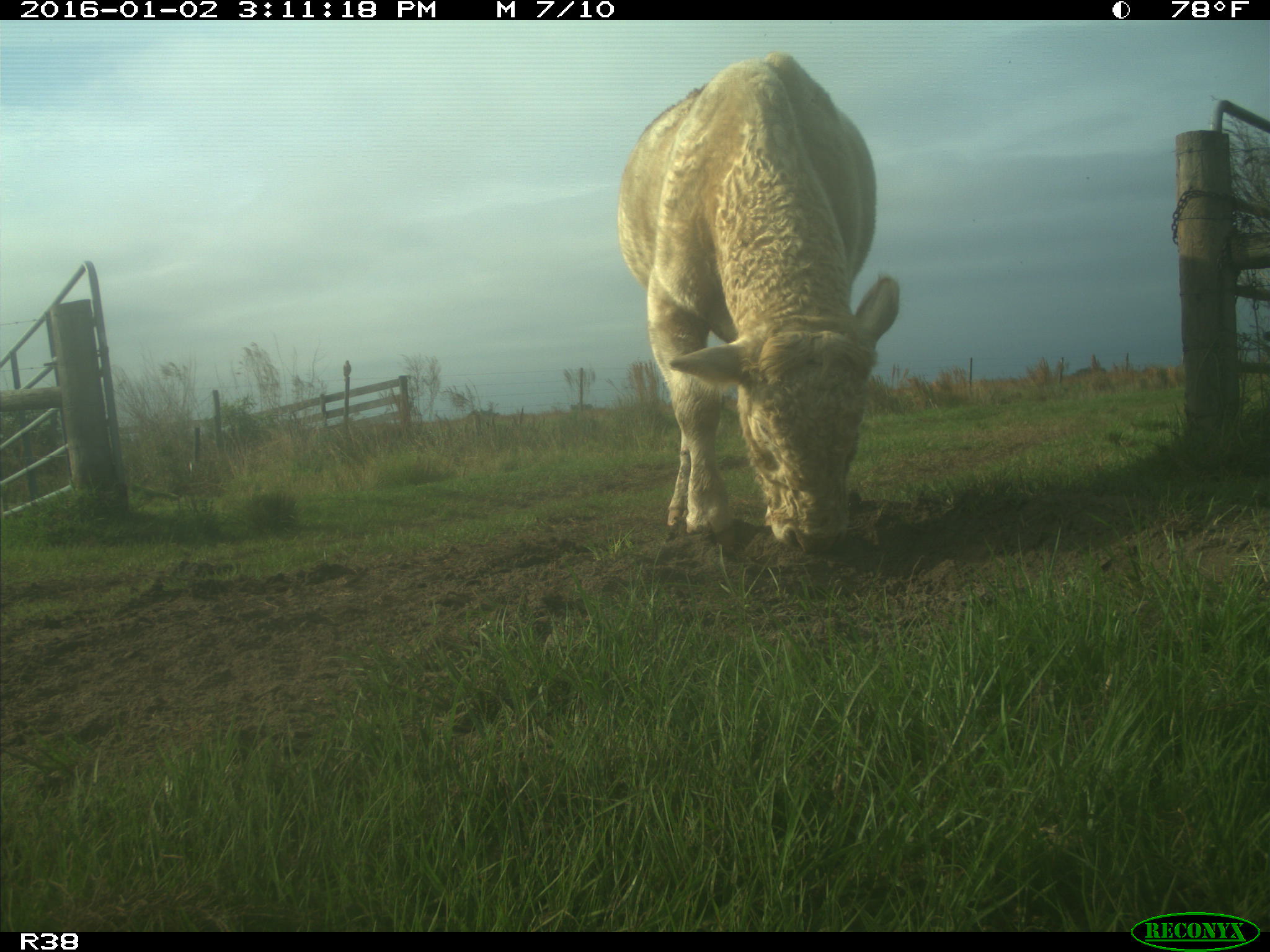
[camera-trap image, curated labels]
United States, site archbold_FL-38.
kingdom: Animalia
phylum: Chordata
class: Mammalia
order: Artiodactyla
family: Bovidae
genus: Bos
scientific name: Bos taurus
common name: domestic cow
Bos taurus (domestic cow).